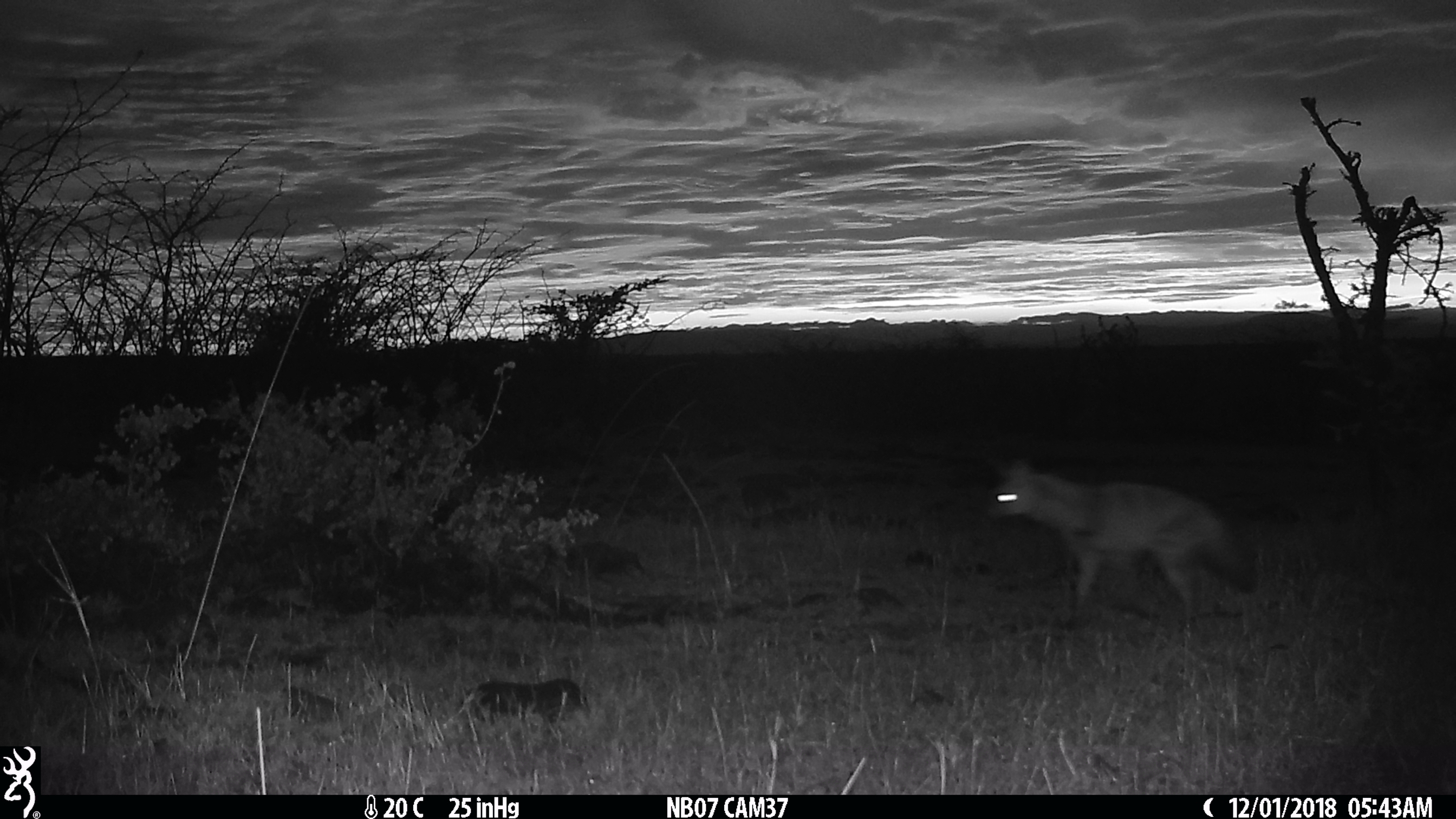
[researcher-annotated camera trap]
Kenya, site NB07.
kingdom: Animalia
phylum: Chordata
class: Mammalia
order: Carnivora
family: Hyaenidae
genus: Proteles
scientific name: Proteles cristatus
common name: aardwolf